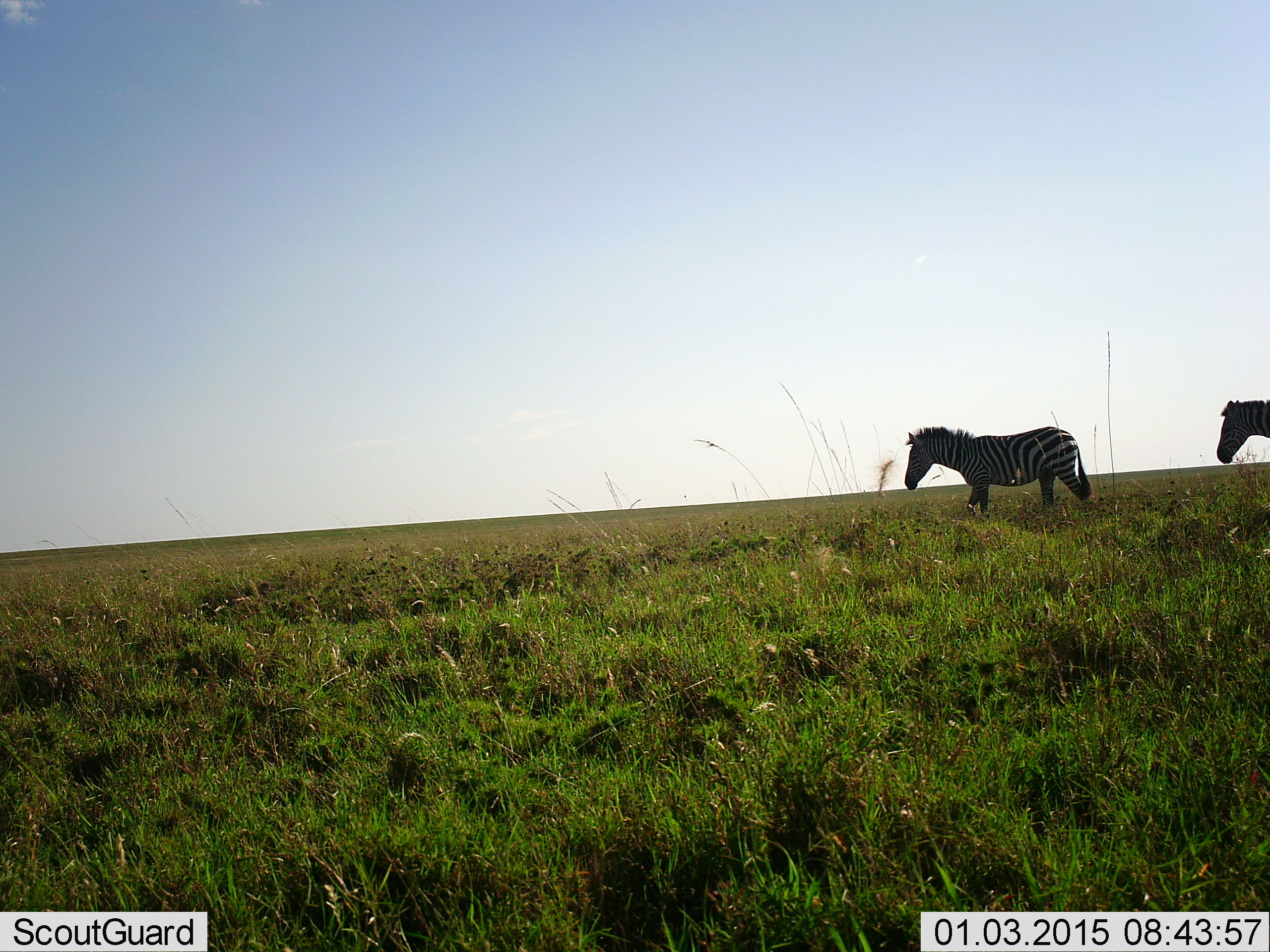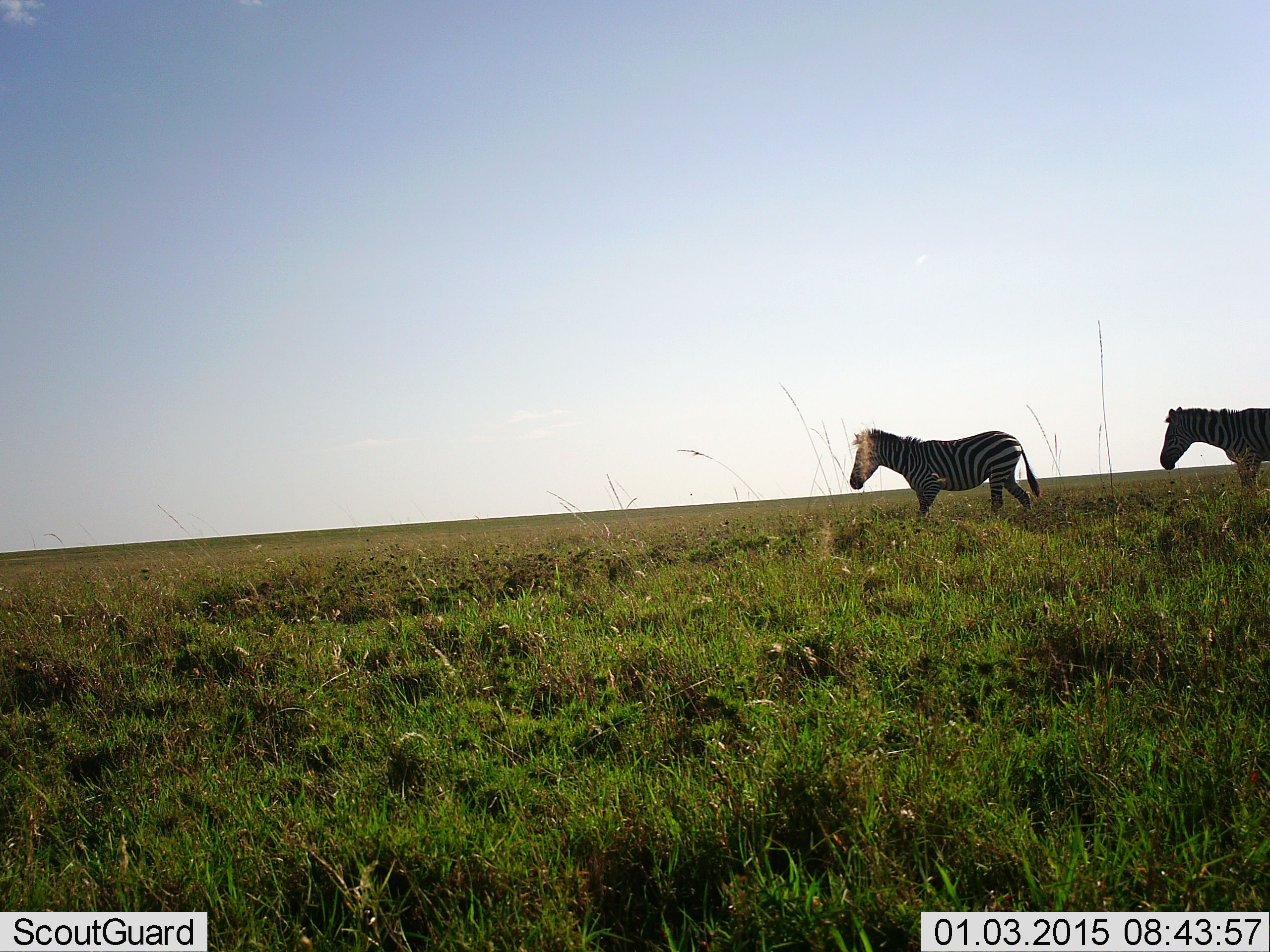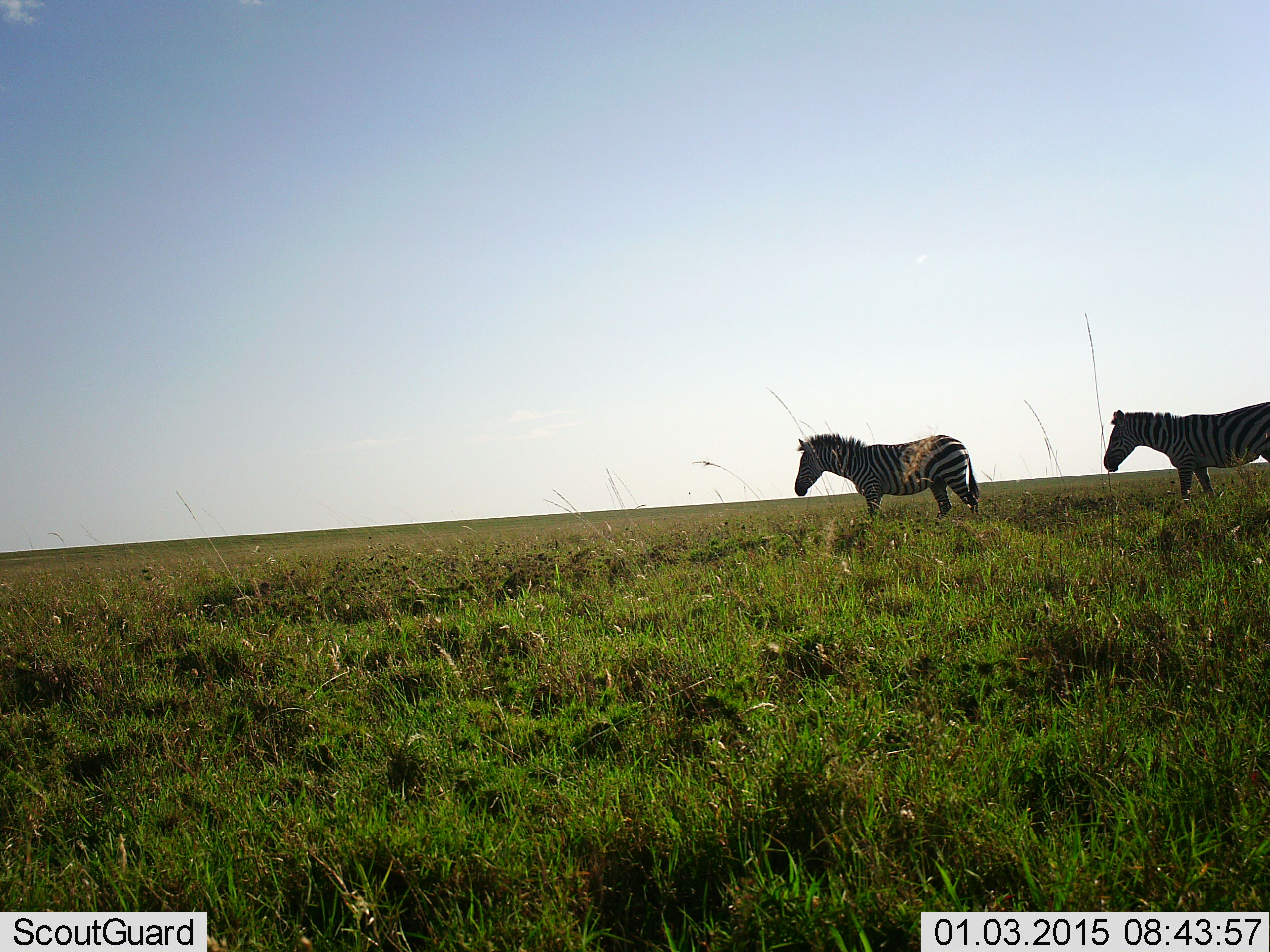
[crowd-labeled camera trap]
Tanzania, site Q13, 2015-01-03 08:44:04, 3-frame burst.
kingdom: Animalia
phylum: Chordata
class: Mammalia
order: Perissodactyla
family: Equidae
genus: Equus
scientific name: Equus quagga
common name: plains zebra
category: zebra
Zebra (plains zebra) (Equus quagga), count 2. Behavior (volunteer vote fractions): standing 10%, resting 0%, moving 90%, interacting 0%. Young present (vote fraction): 0%. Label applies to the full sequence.